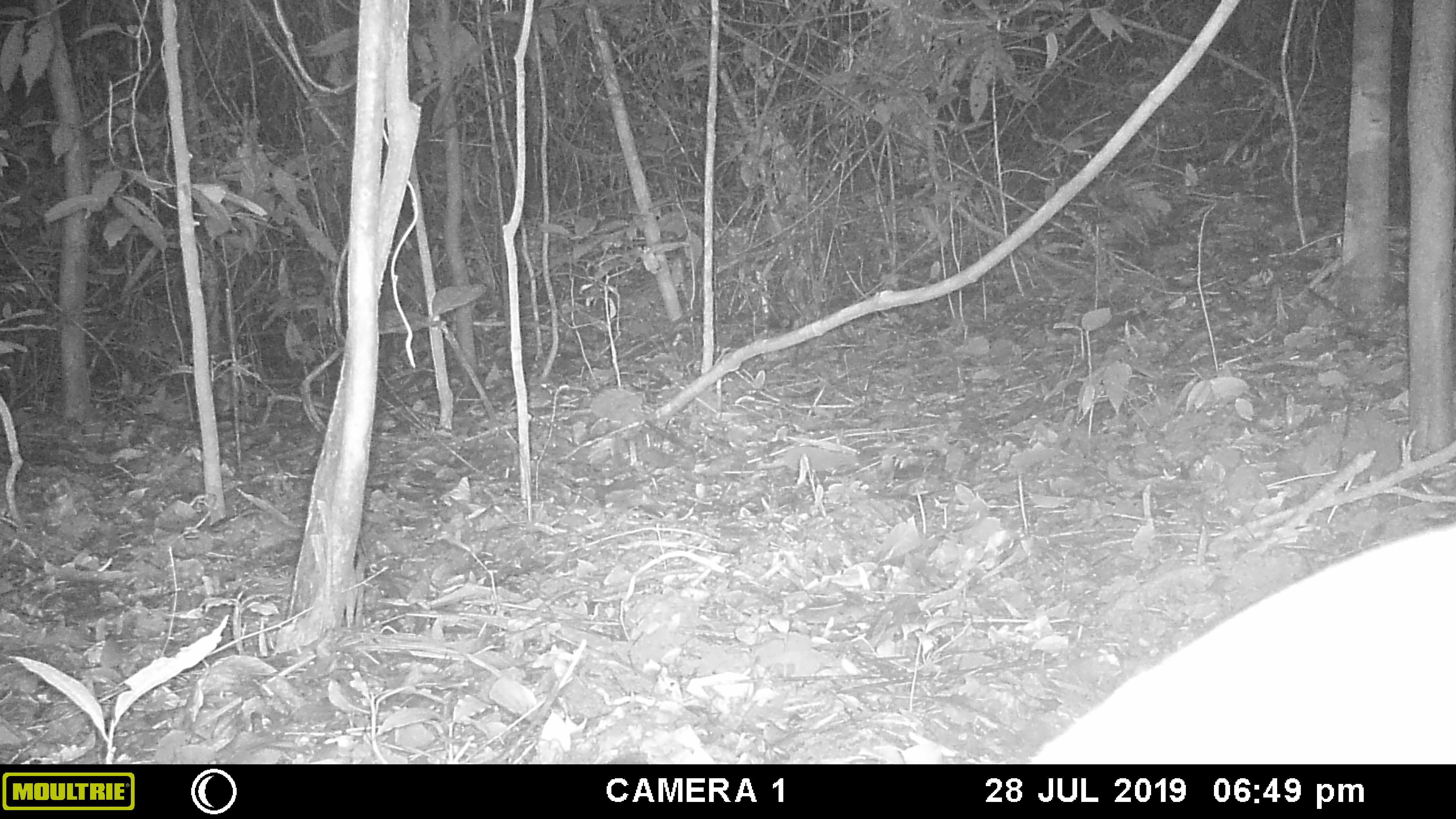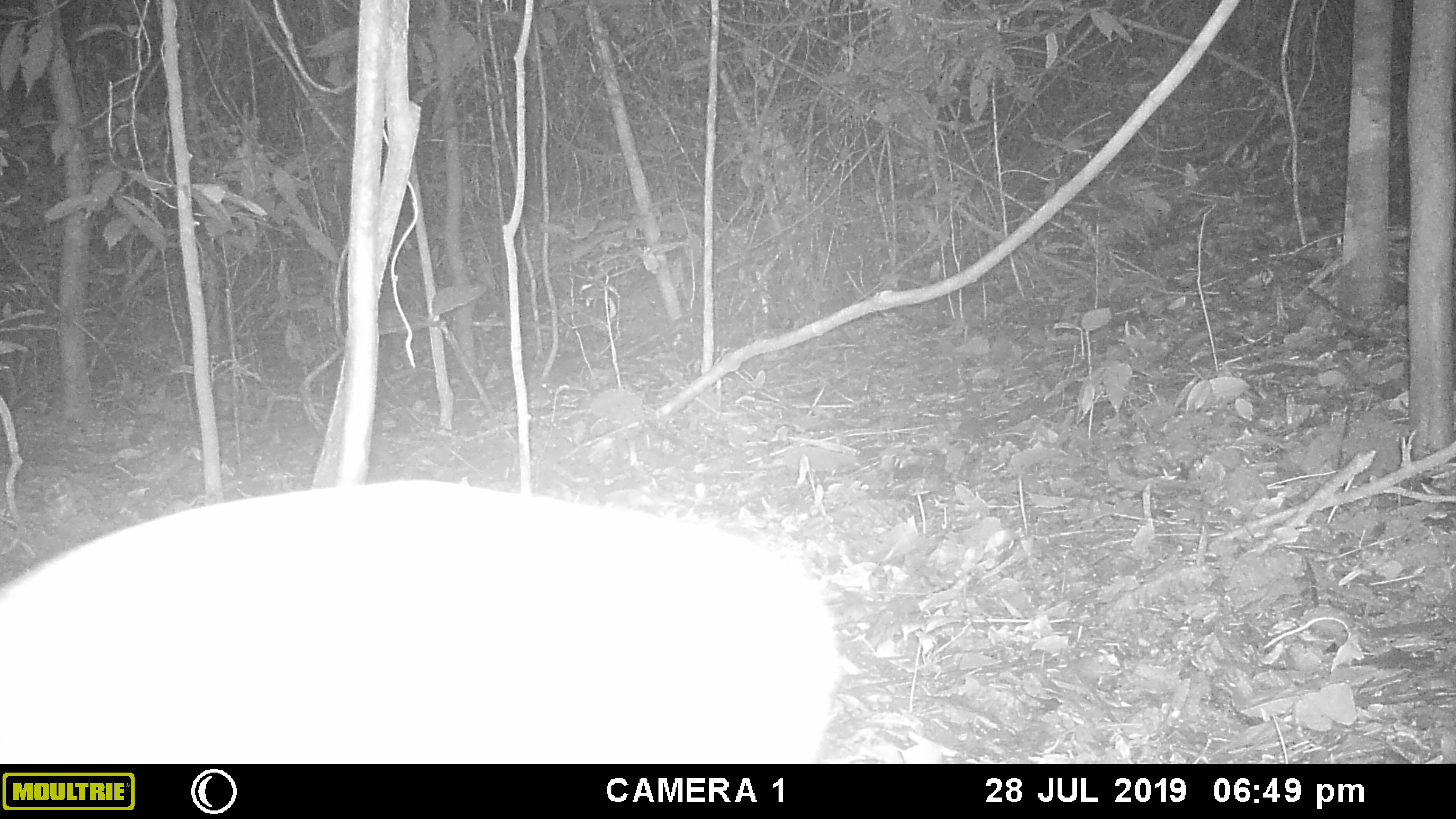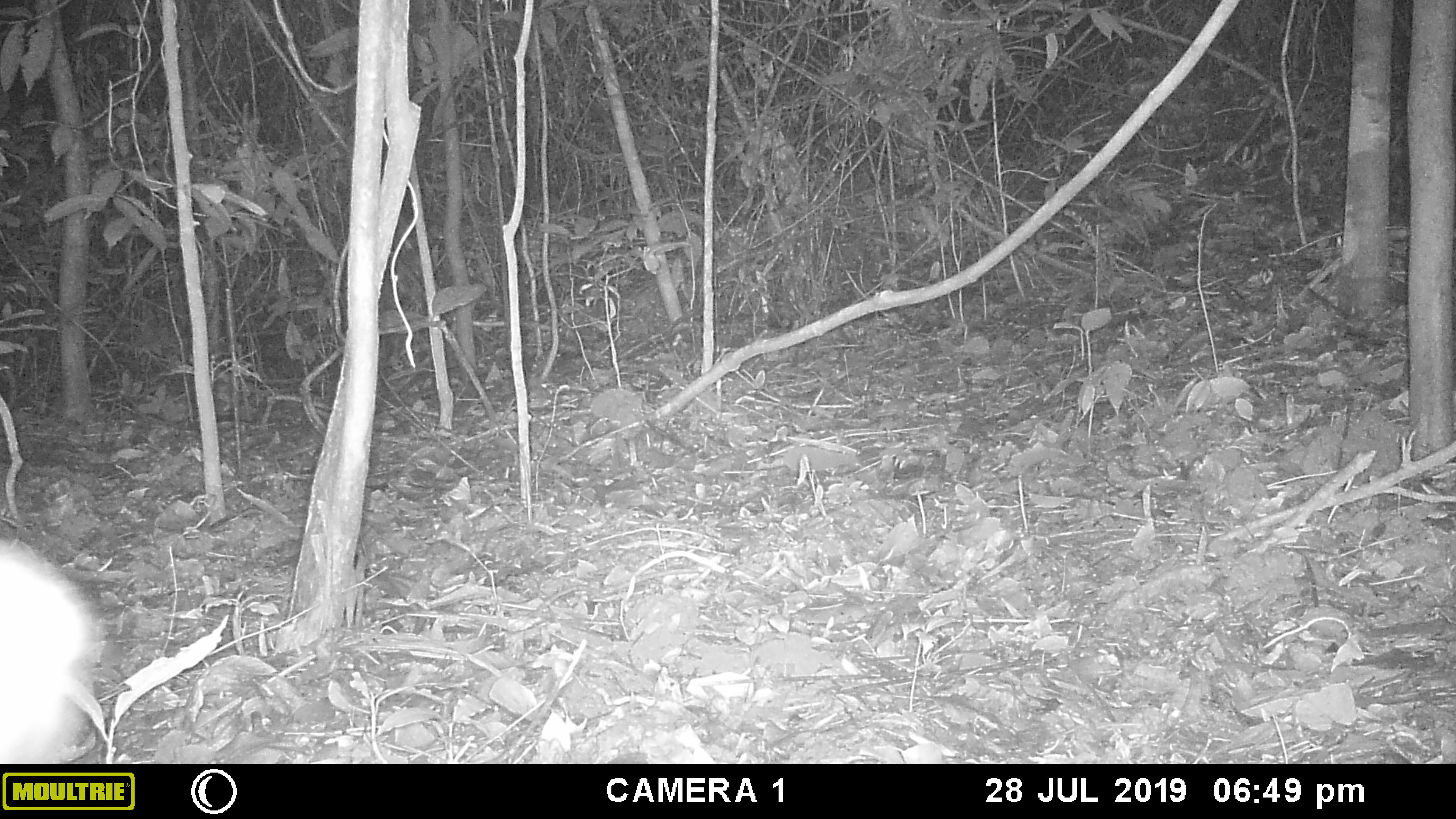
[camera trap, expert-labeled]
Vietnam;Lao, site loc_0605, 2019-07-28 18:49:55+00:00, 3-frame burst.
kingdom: Animalia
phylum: Chordata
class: Mammalia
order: Artiodactyla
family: Cervidae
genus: Muntiacus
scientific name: Muntiacus rooseveltorum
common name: roosevelt's muntjac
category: roosevelts muntjac group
Roosevelts muntjac group (roosevelt's muntjac) (Muntiacus rooseveltorum). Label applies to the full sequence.